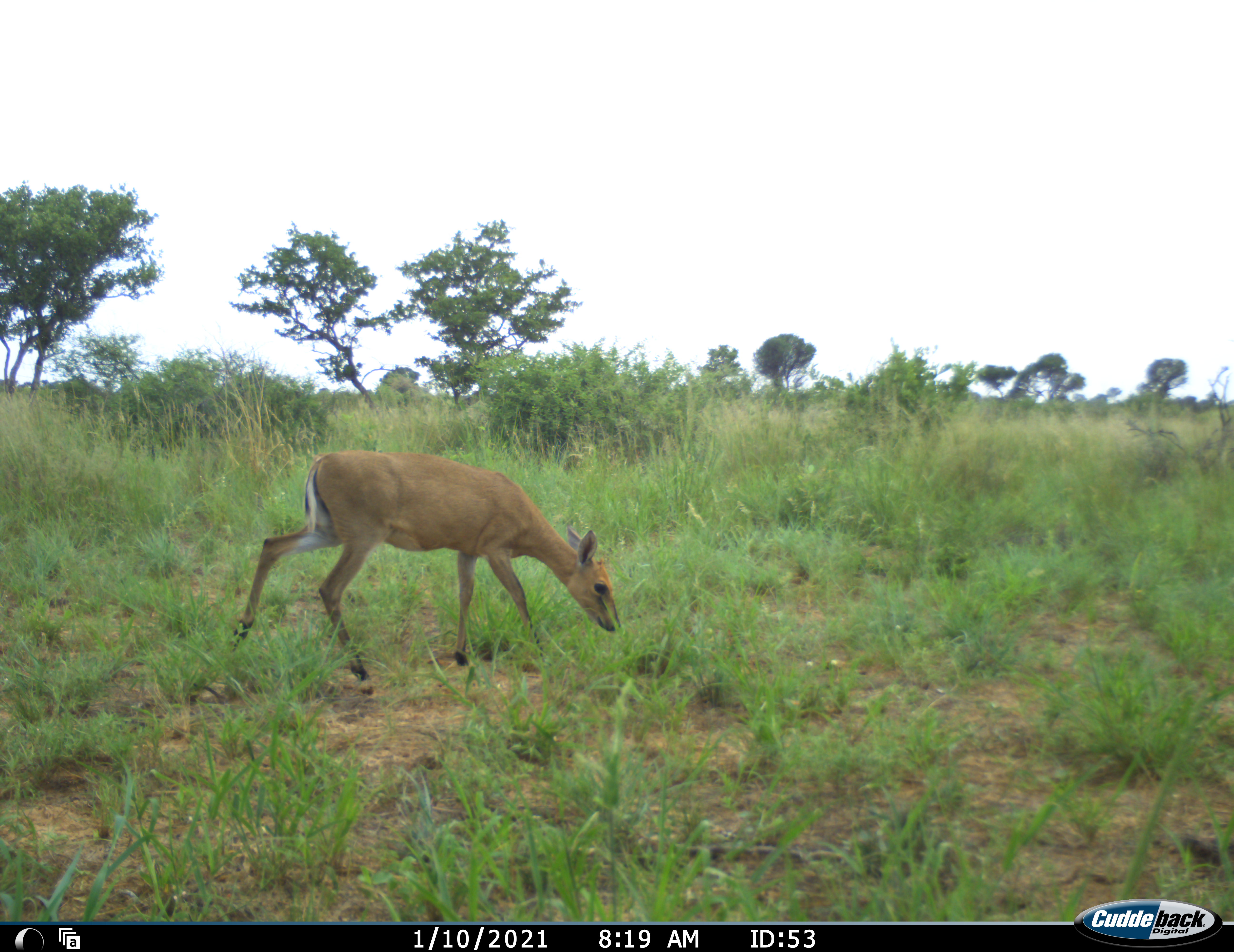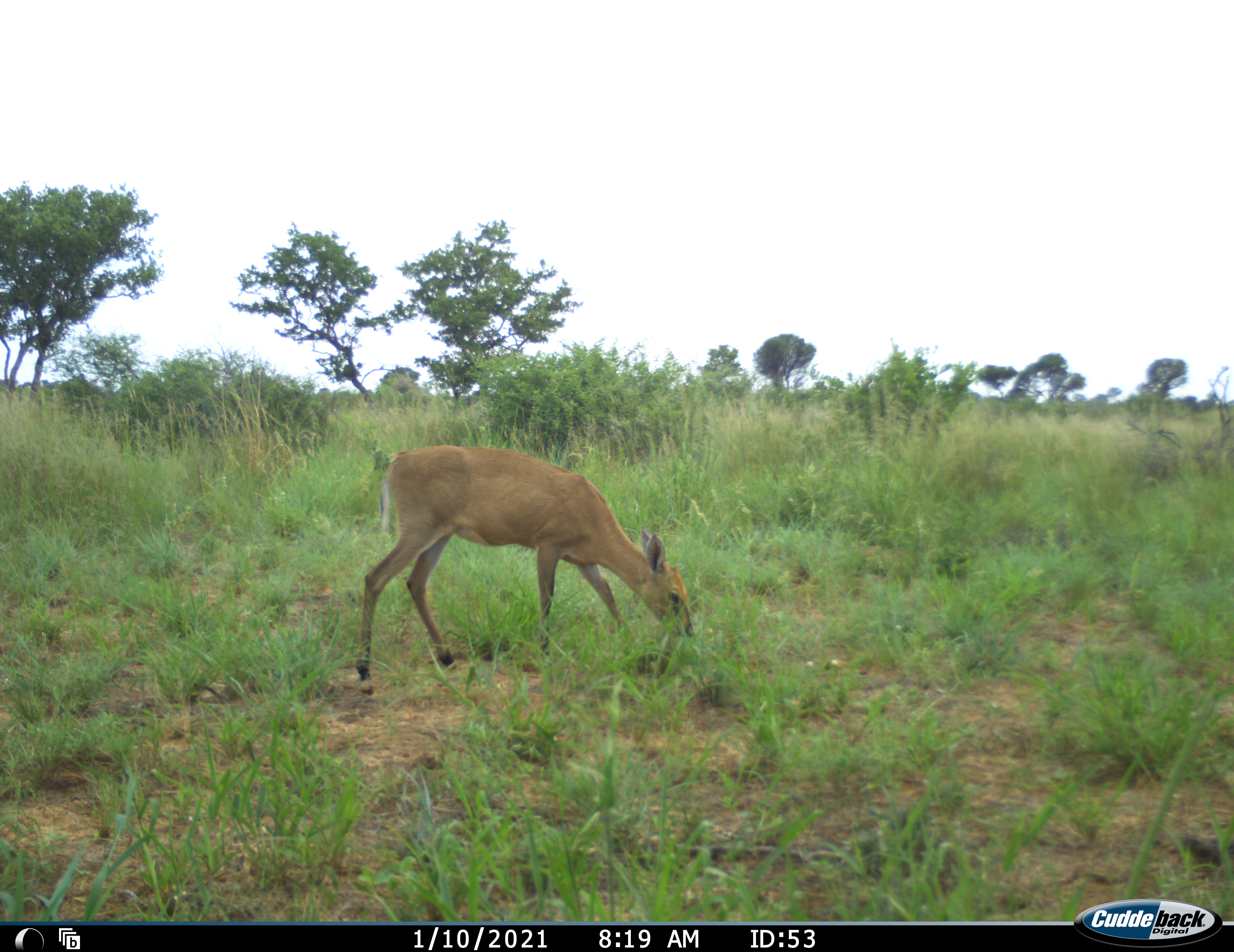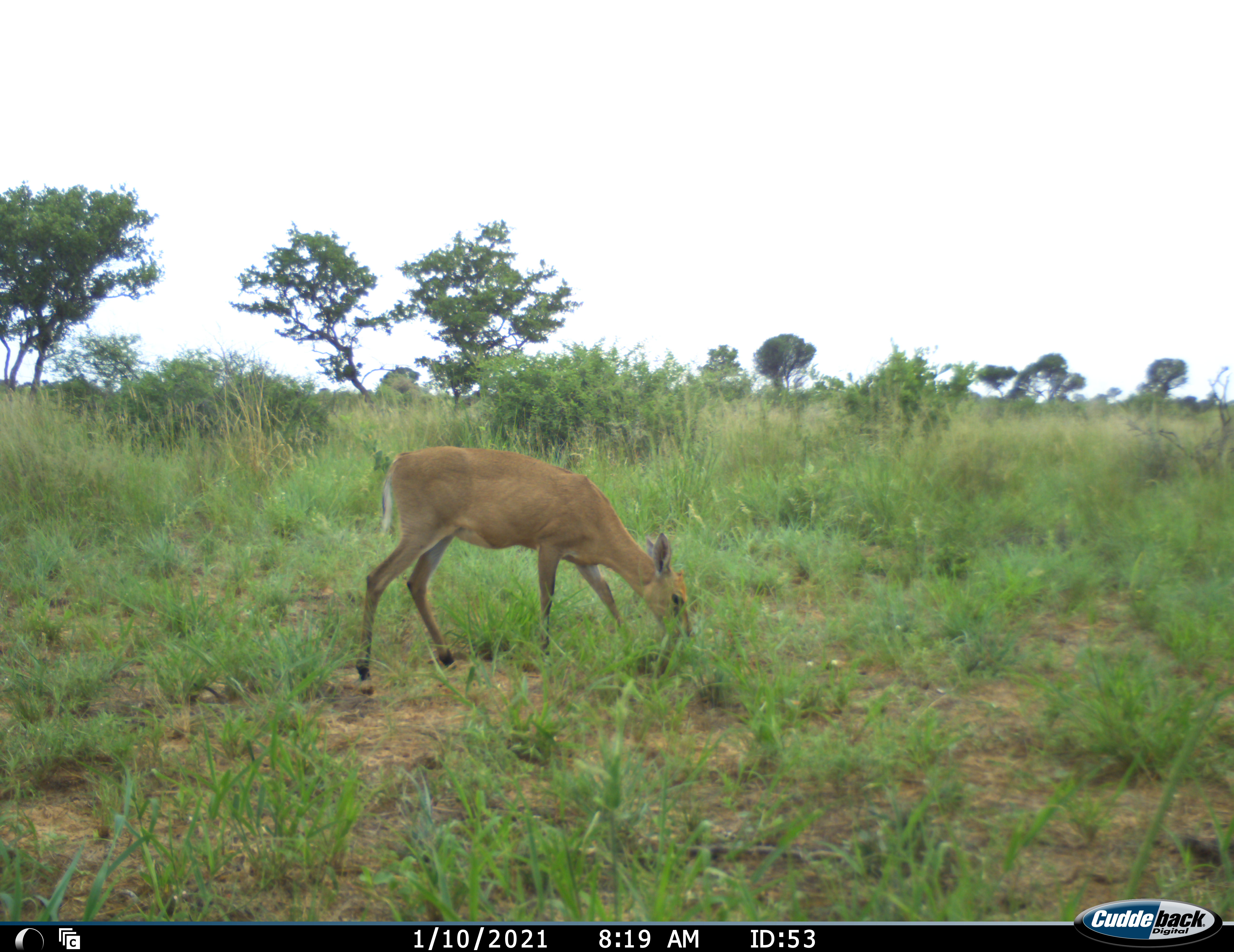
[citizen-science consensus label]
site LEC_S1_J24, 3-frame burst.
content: unidentified animal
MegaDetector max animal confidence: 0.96